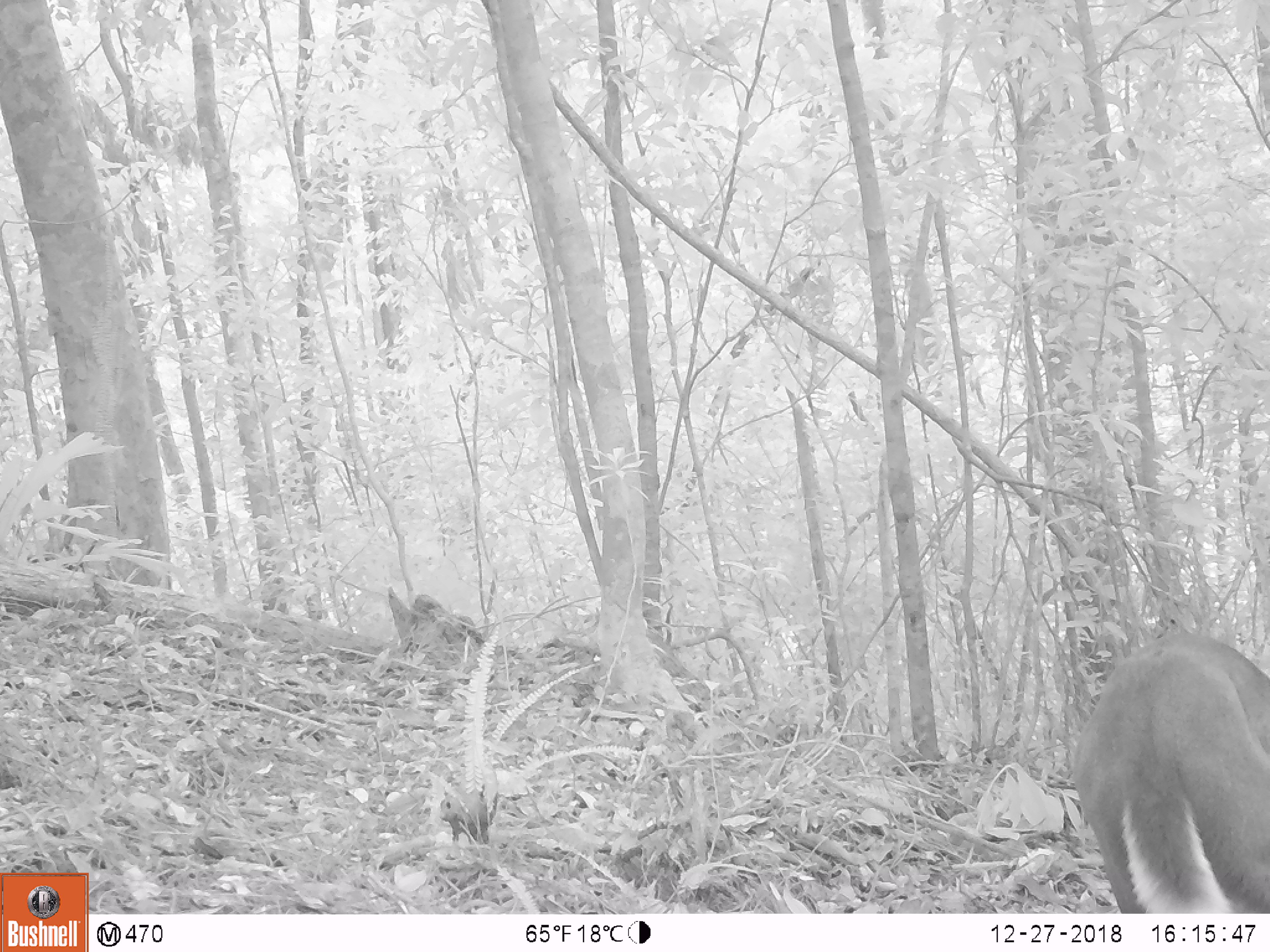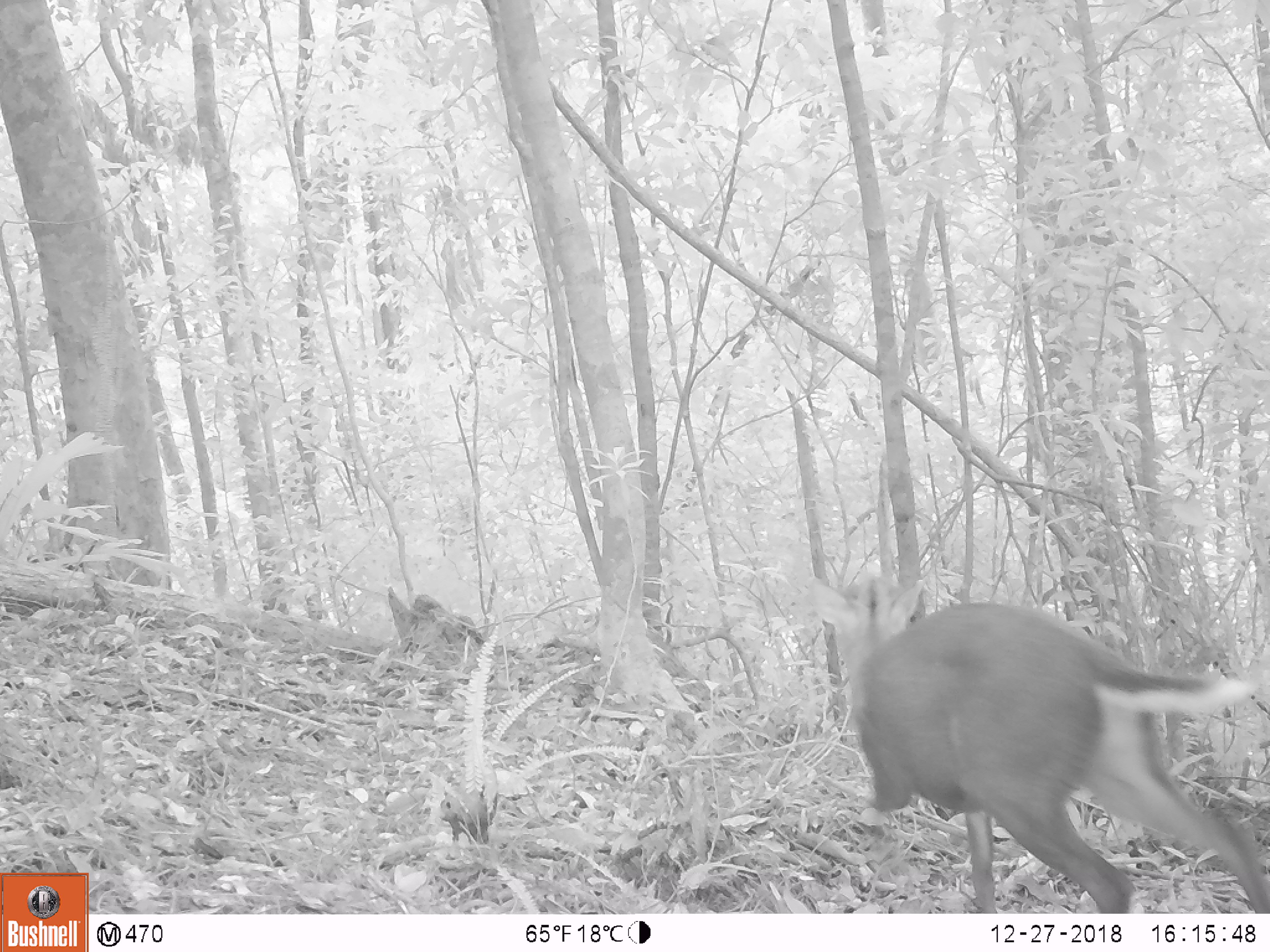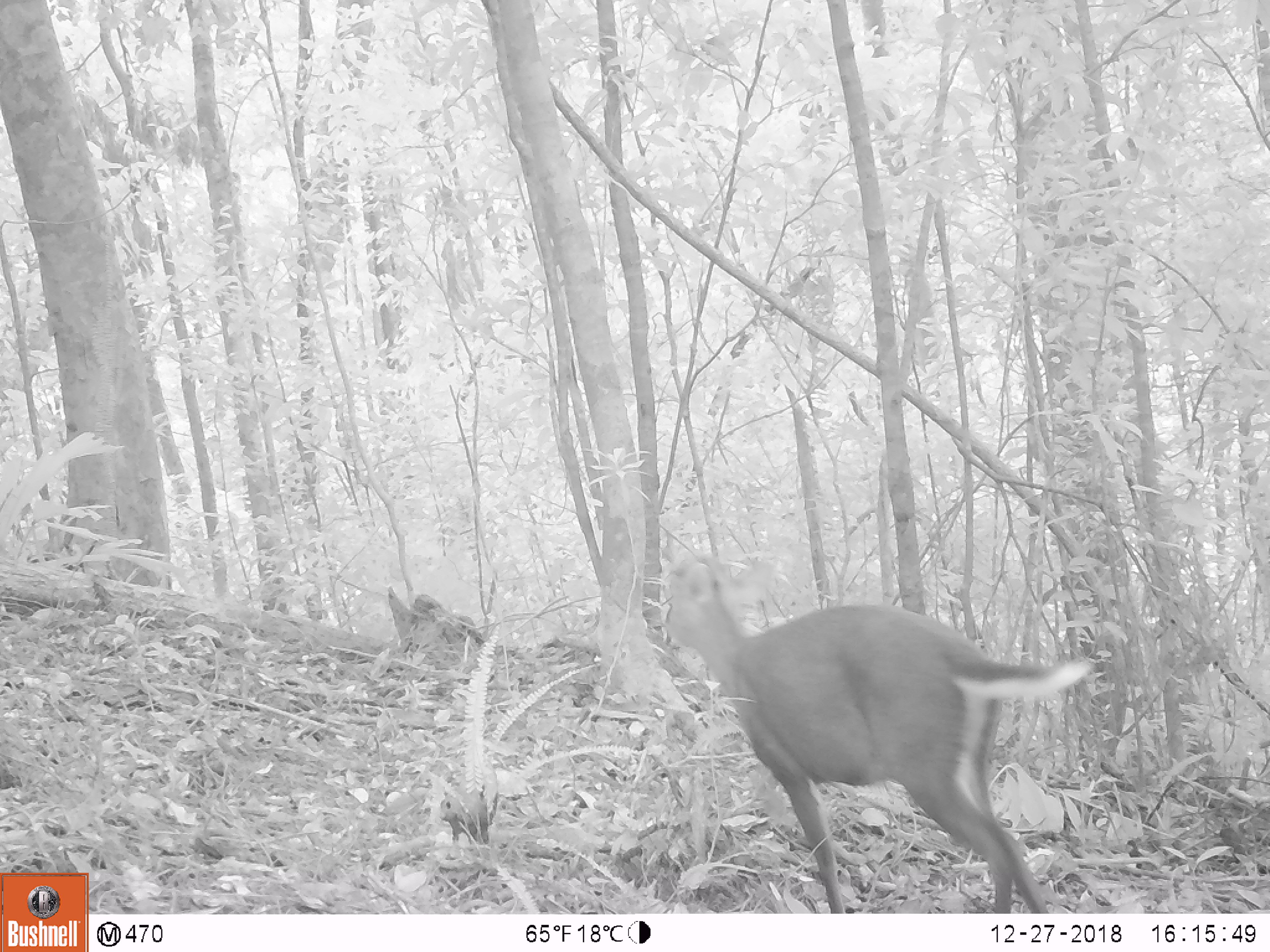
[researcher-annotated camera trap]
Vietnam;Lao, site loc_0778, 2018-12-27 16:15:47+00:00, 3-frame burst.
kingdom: Animalia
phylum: Chordata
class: Mammalia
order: Artiodactyla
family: Cervidae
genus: Muntiacus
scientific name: Muntiacus rooseveltorum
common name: roosevelt's muntjac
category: roosevelts muntjac group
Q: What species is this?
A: Roosevelts muntjac group (roosevelt's muntjac) (Muntiacus rooseveltorum).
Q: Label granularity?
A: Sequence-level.